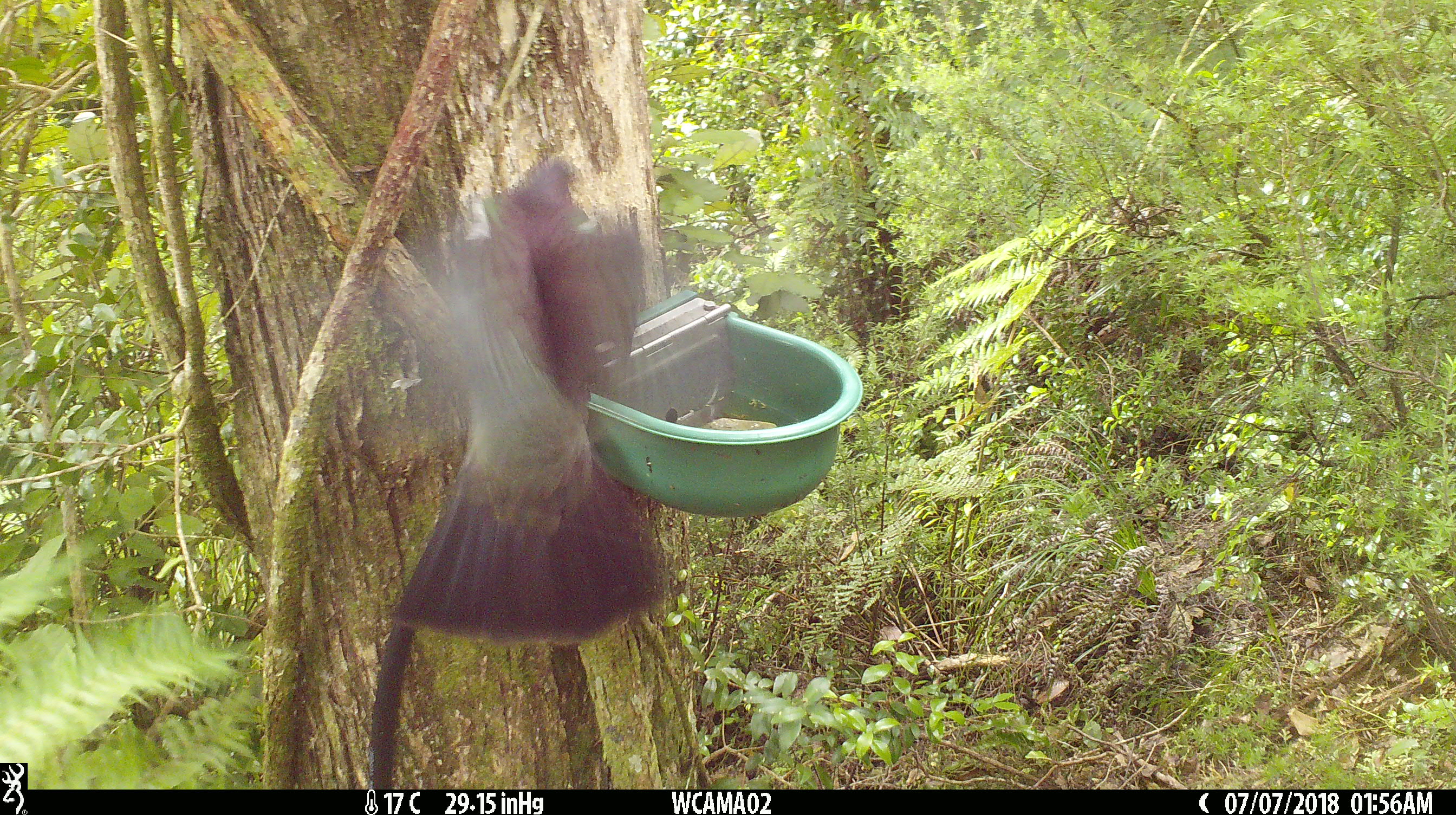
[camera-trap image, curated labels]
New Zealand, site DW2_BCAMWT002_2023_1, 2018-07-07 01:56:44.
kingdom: Animalia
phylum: Chordata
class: Aves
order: Columbiformes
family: Columbidae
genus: Hemiphaga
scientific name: Hemiphaga novaeseelandiae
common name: new zealand pigeon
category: kereru